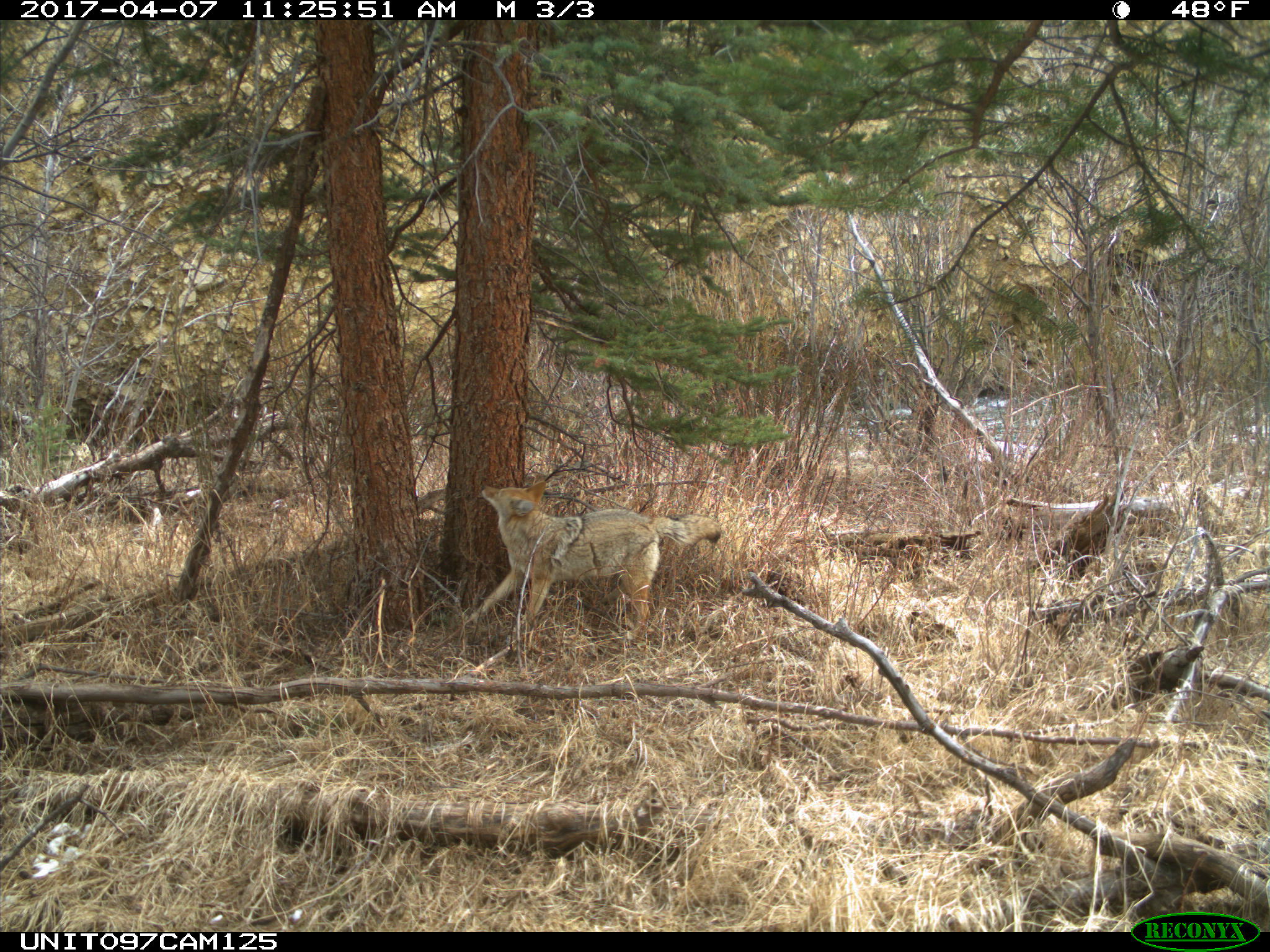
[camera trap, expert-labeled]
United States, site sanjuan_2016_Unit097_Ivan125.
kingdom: Animalia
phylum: Chordata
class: Mammalia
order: Carnivora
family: Canidae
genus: Canis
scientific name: Canis latrans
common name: coyote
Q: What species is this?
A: Canis latrans (coyote).